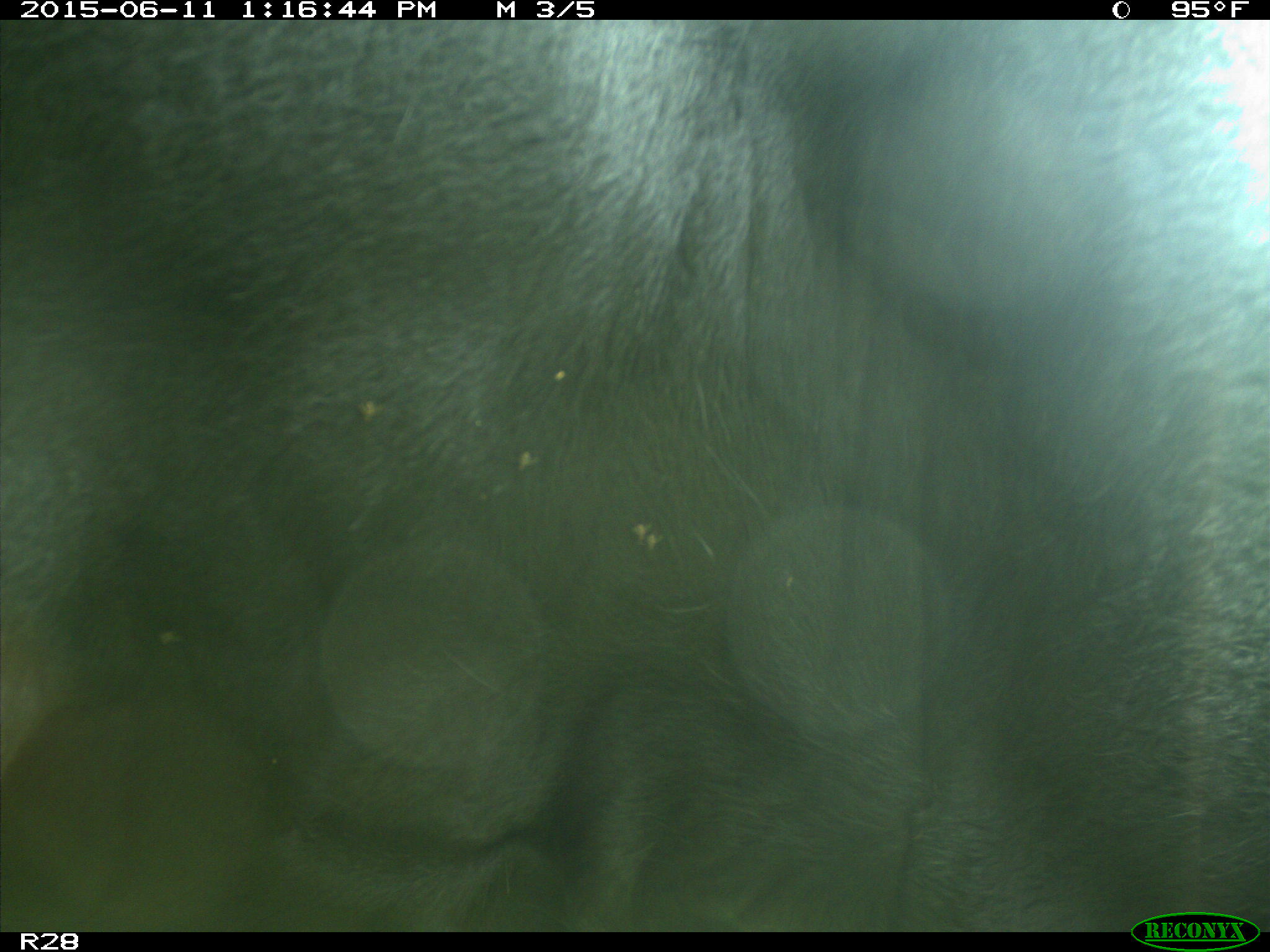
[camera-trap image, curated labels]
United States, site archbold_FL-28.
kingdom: Animalia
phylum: Chordata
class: Mammalia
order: Artiodactyla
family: Bovidae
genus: Bos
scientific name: Bos taurus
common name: domestic cow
Bos taurus (domestic cow).